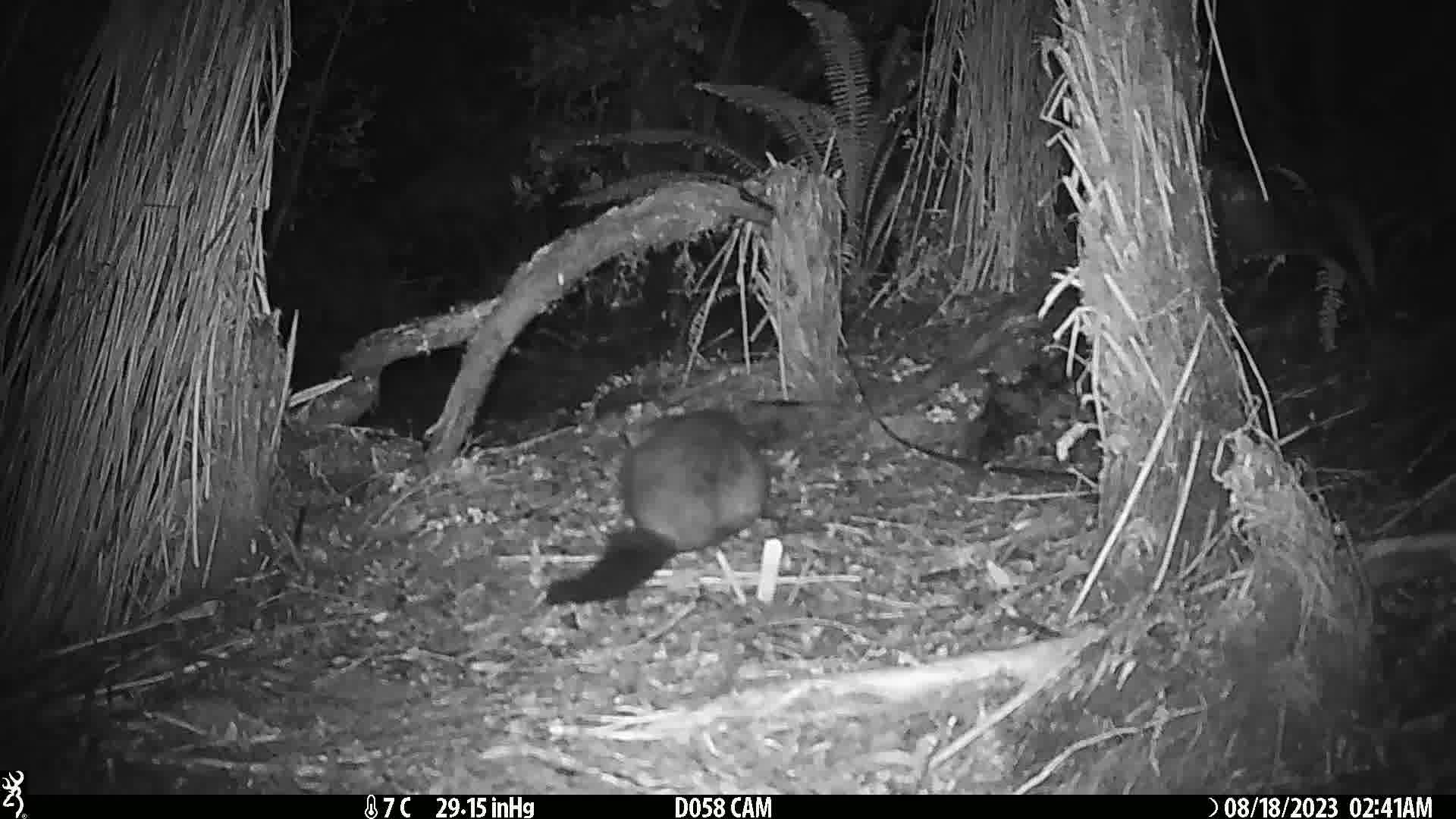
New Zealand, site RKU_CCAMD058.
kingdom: Animalia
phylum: Chordata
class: Mammalia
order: Diprotodontia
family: Phalangeridae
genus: Trichosurus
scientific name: Trichosurus vulpecula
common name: common brushtail possum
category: possum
Possum (common brushtail possum) (Trichosurus vulpecula).